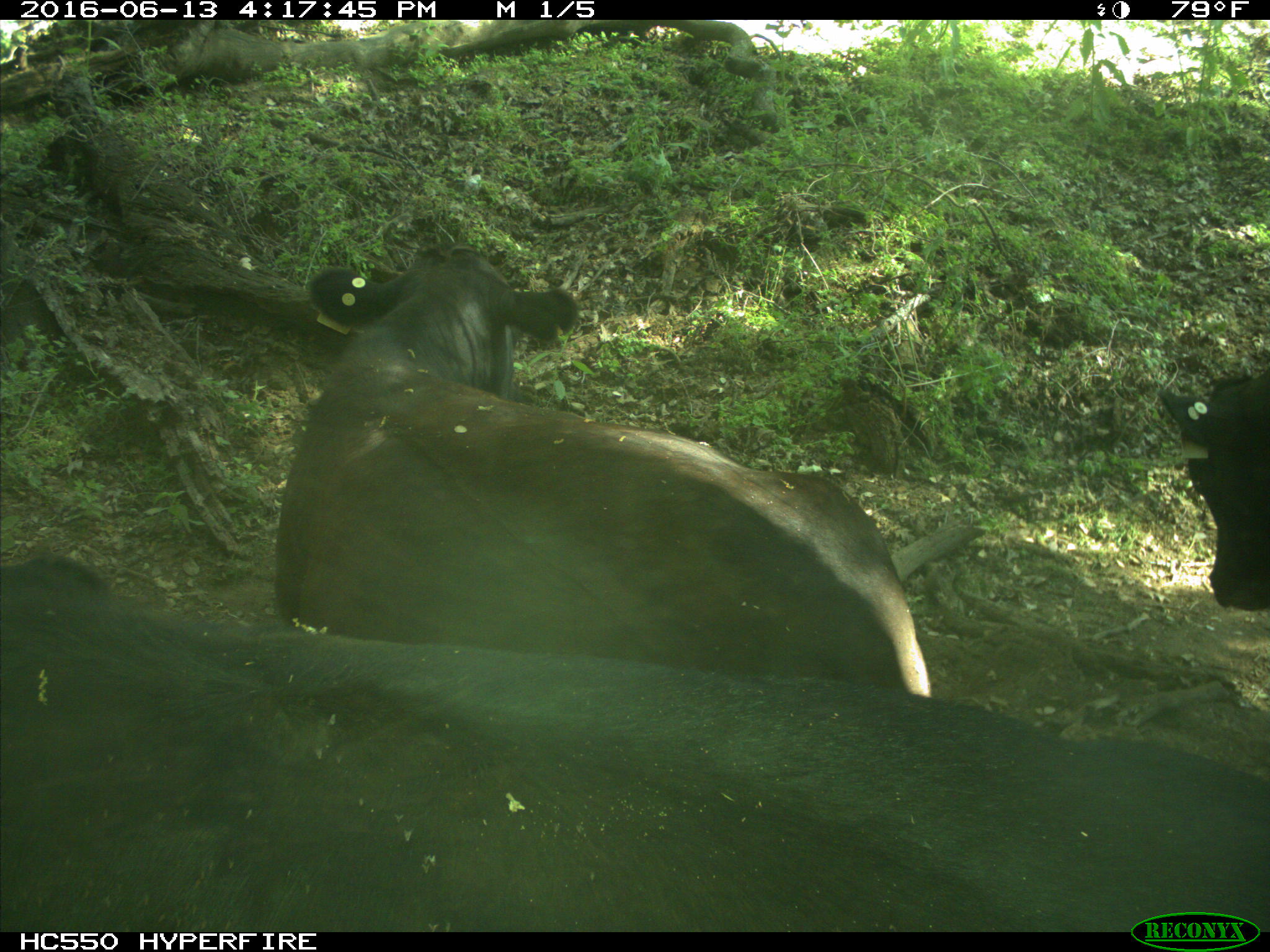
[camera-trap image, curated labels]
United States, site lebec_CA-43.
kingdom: Animalia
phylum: Chordata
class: Mammalia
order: Artiodactyla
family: Bovidae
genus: Bos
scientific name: Bos taurus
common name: domestic cow